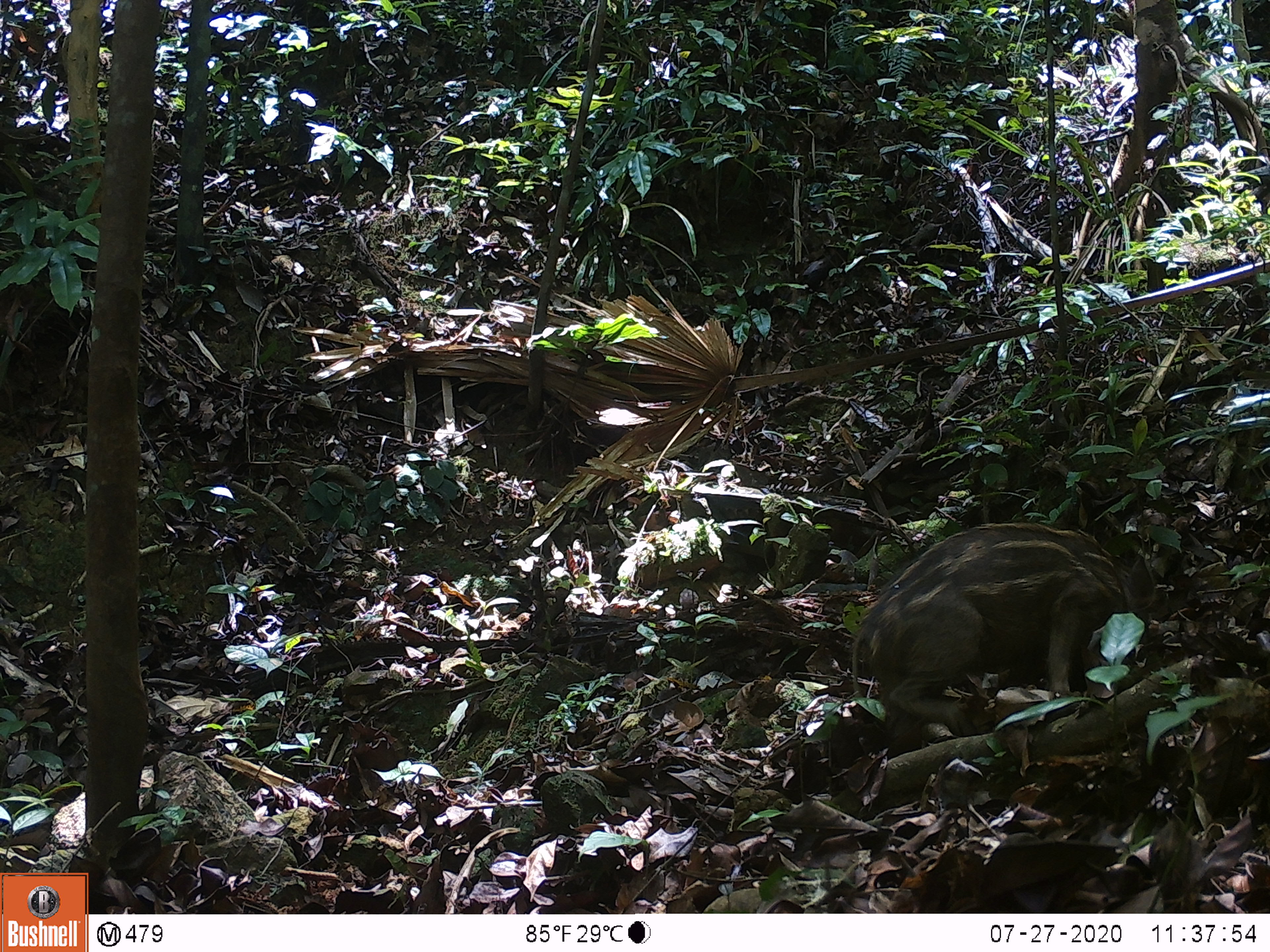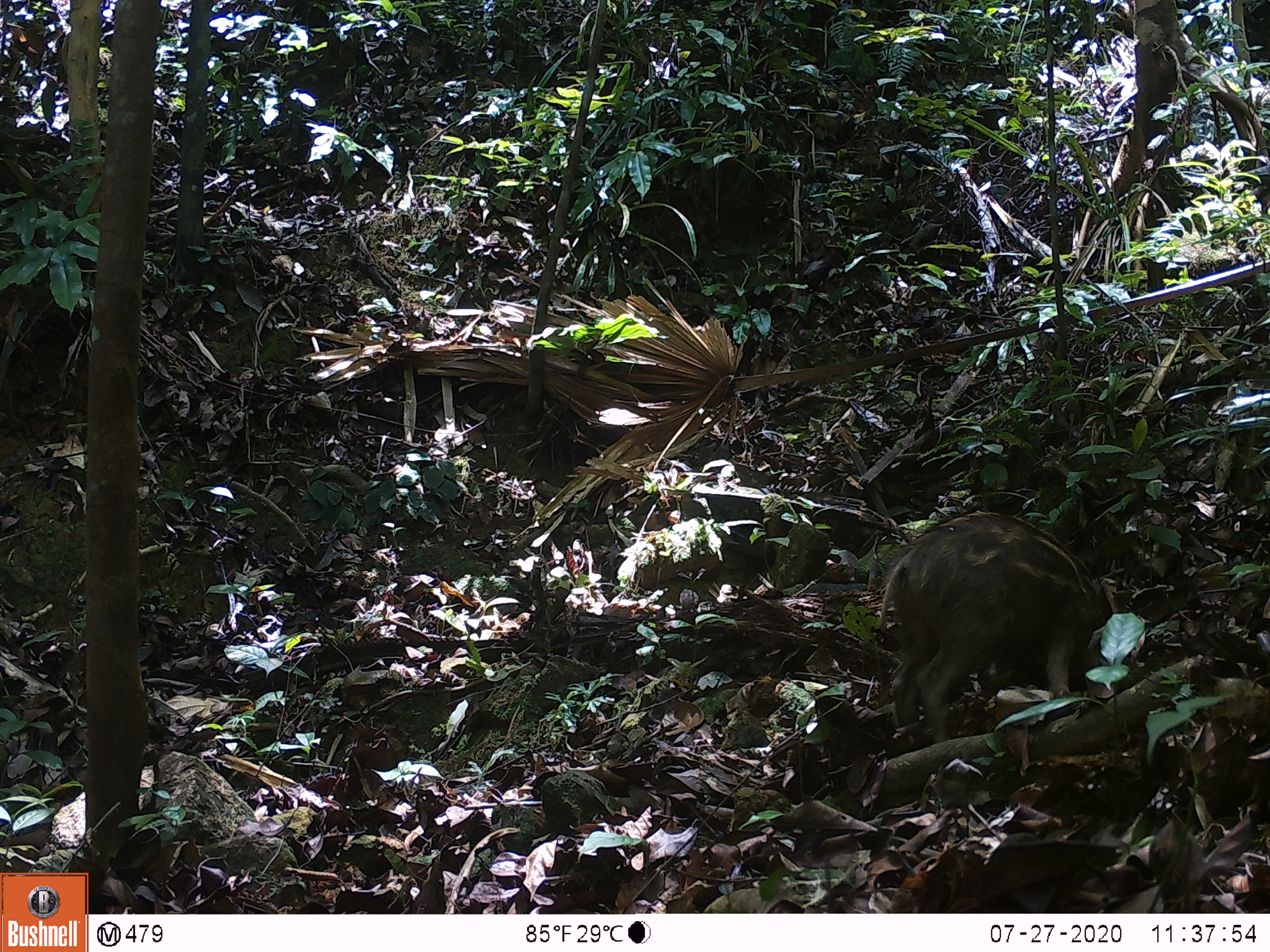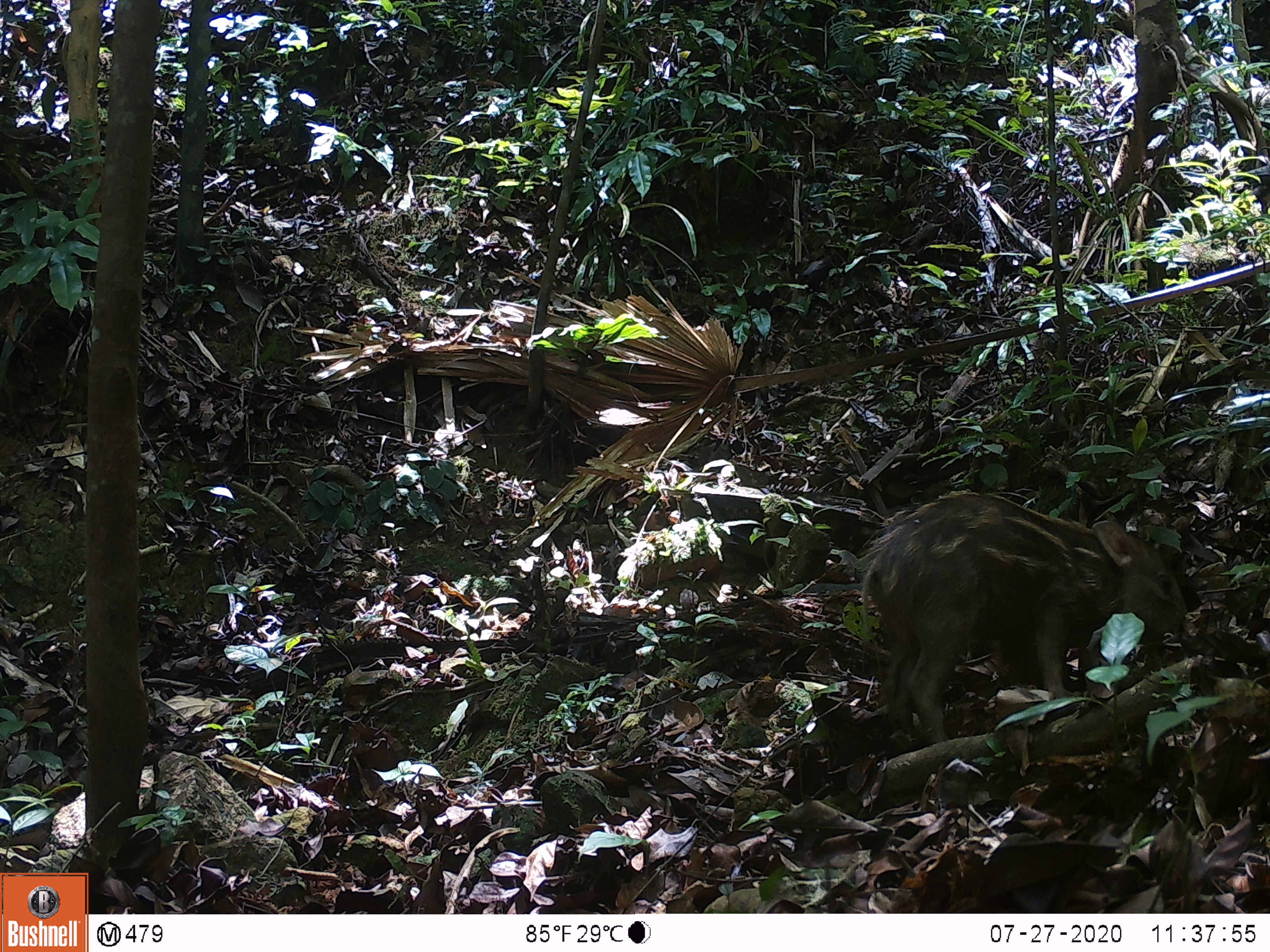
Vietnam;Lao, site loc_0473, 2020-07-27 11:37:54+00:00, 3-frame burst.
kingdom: Animalia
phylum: Chordata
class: Mammalia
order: Artiodactyla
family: Suidae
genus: Sus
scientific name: Sus scrofa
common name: eurasian wild pig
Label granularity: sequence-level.